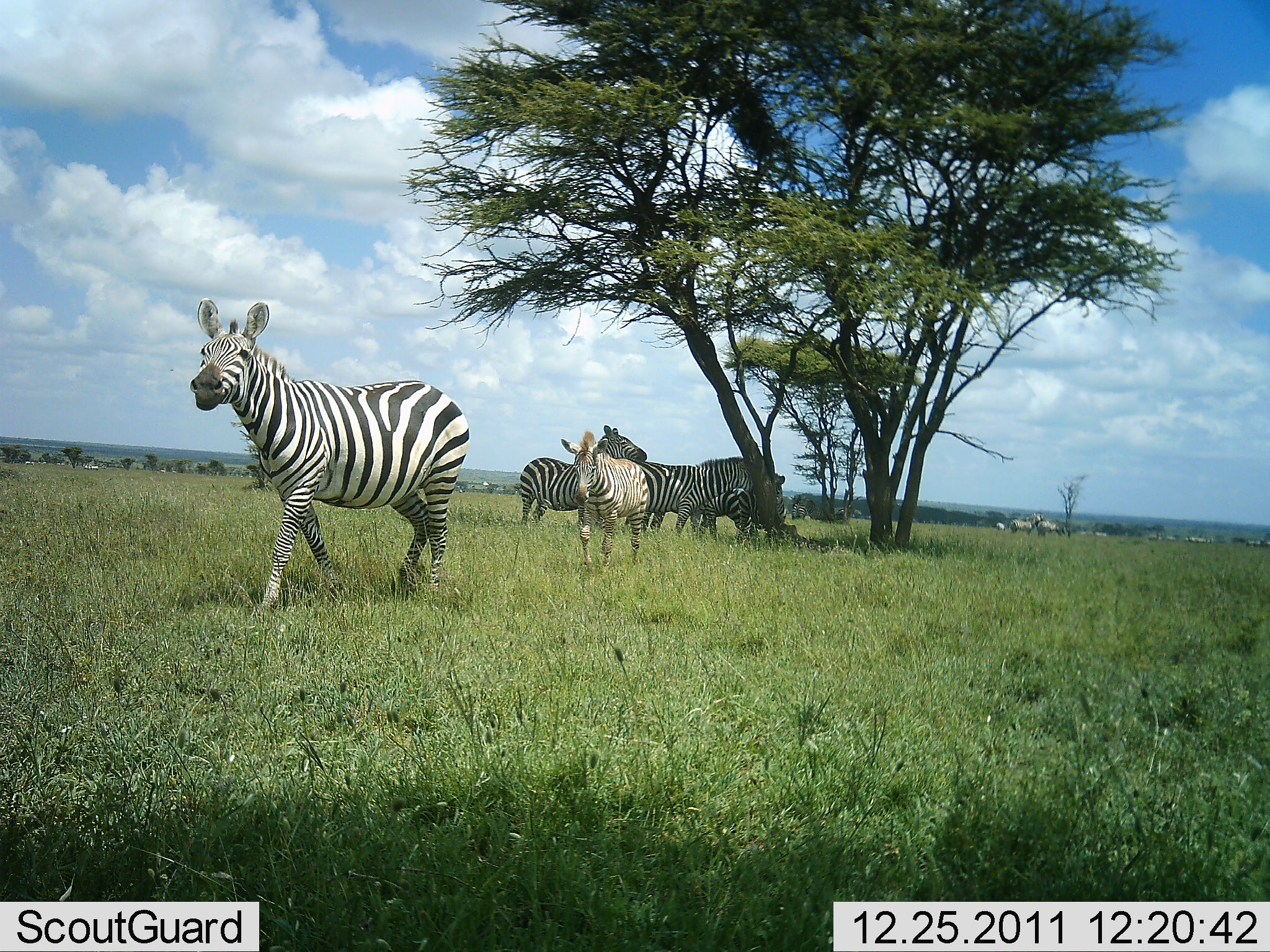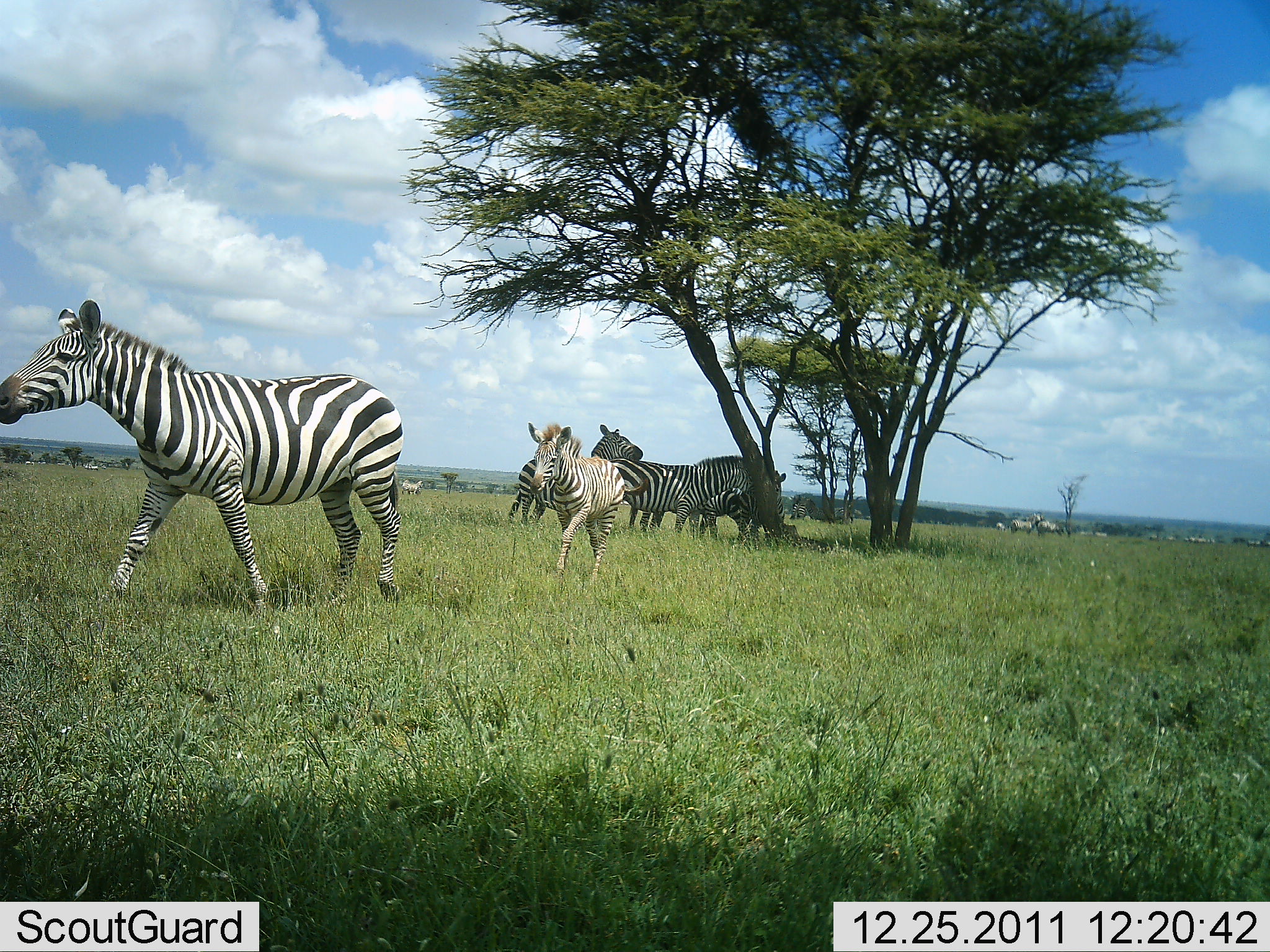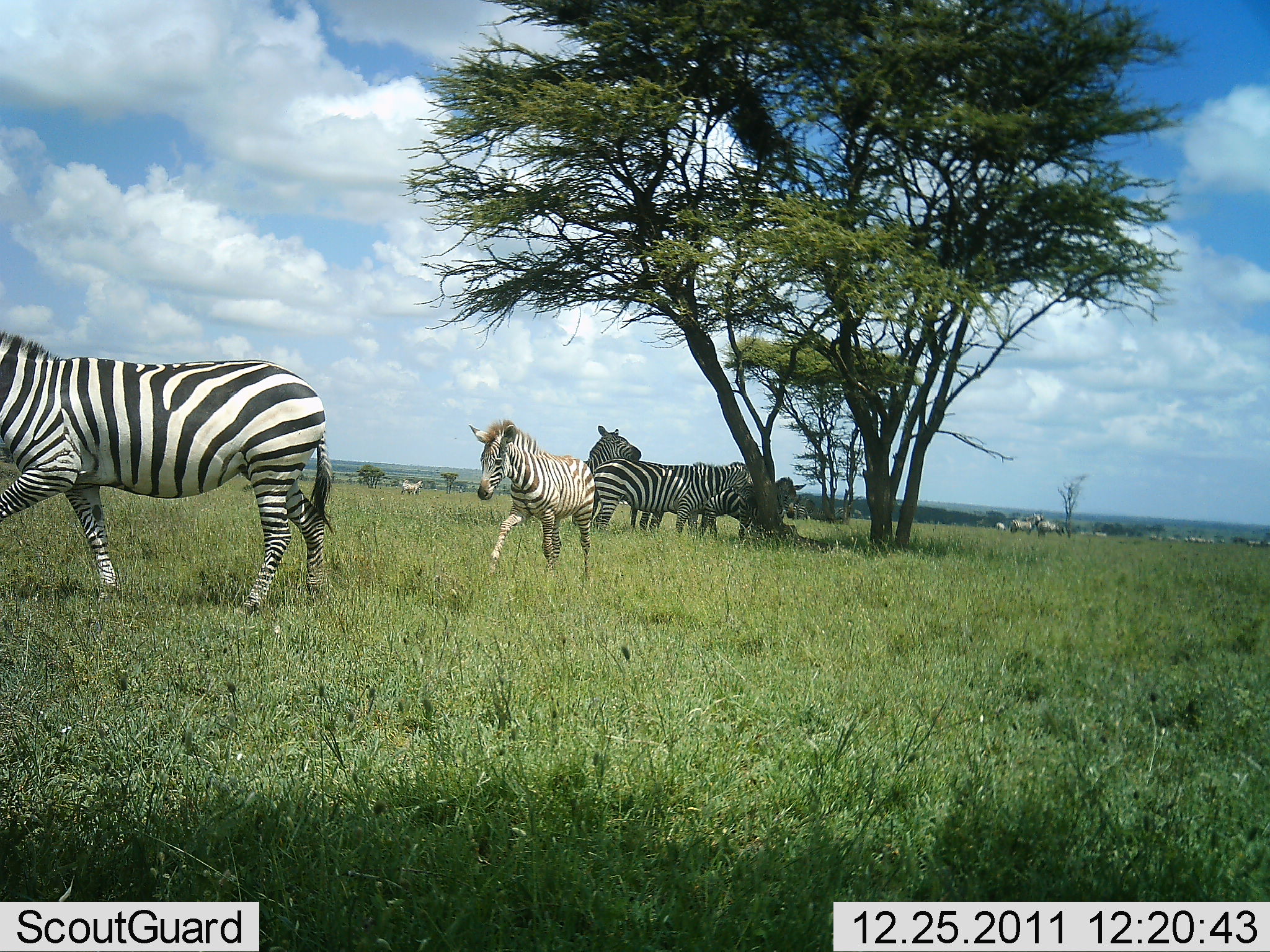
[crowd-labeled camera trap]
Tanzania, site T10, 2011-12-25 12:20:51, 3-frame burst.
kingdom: Animalia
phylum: Chordata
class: Mammalia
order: Perissodactyla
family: Equidae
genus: Equus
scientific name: Equus quagga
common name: plains zebra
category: zebra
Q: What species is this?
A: Zebra (plains zebra) (Equus quagga).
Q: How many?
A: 6.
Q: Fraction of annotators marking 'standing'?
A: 50%.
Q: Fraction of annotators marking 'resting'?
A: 8%.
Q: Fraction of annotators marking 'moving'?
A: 92%.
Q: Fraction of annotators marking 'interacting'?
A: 33%.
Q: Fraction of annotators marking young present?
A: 25%.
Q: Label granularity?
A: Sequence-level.